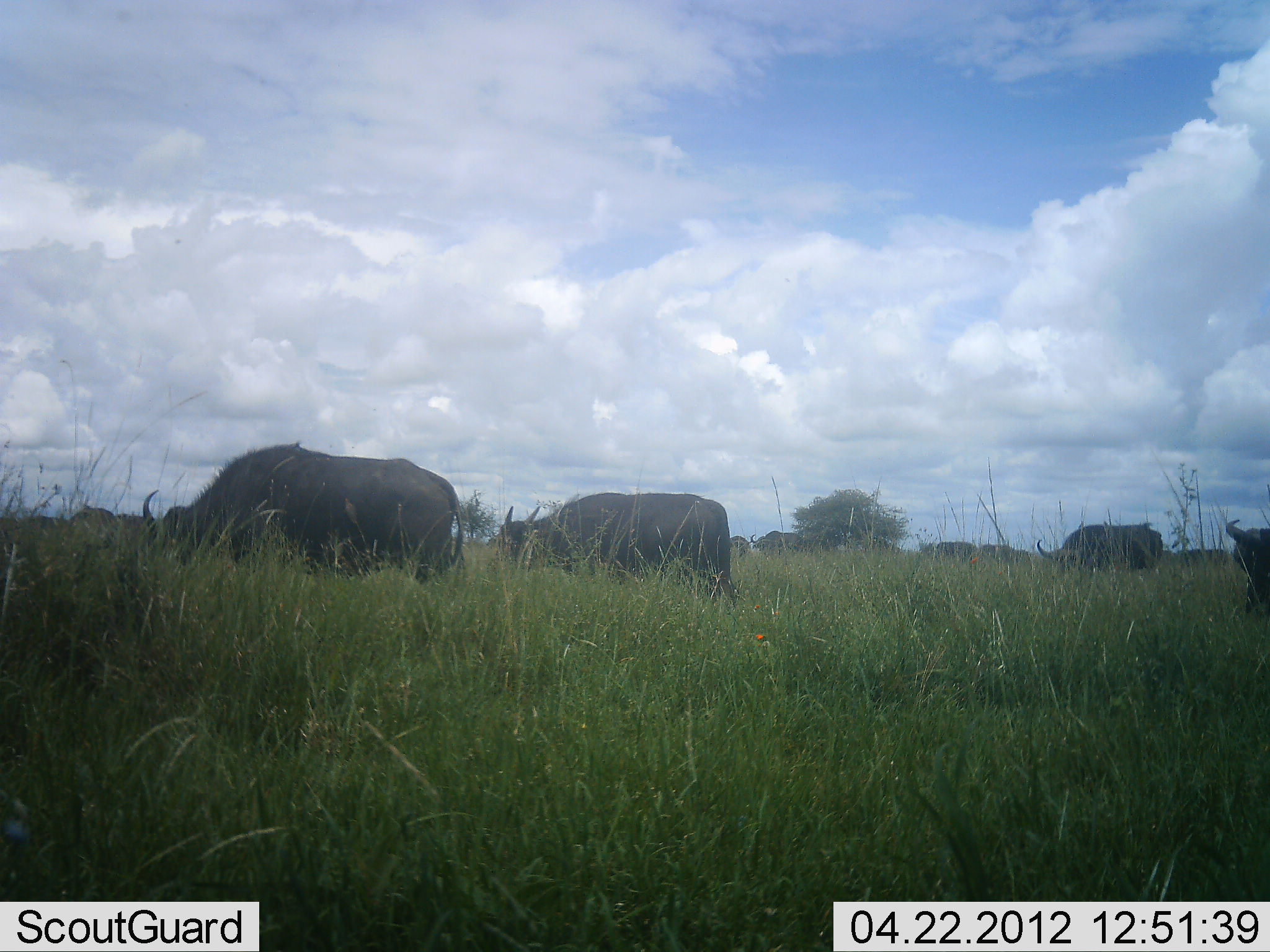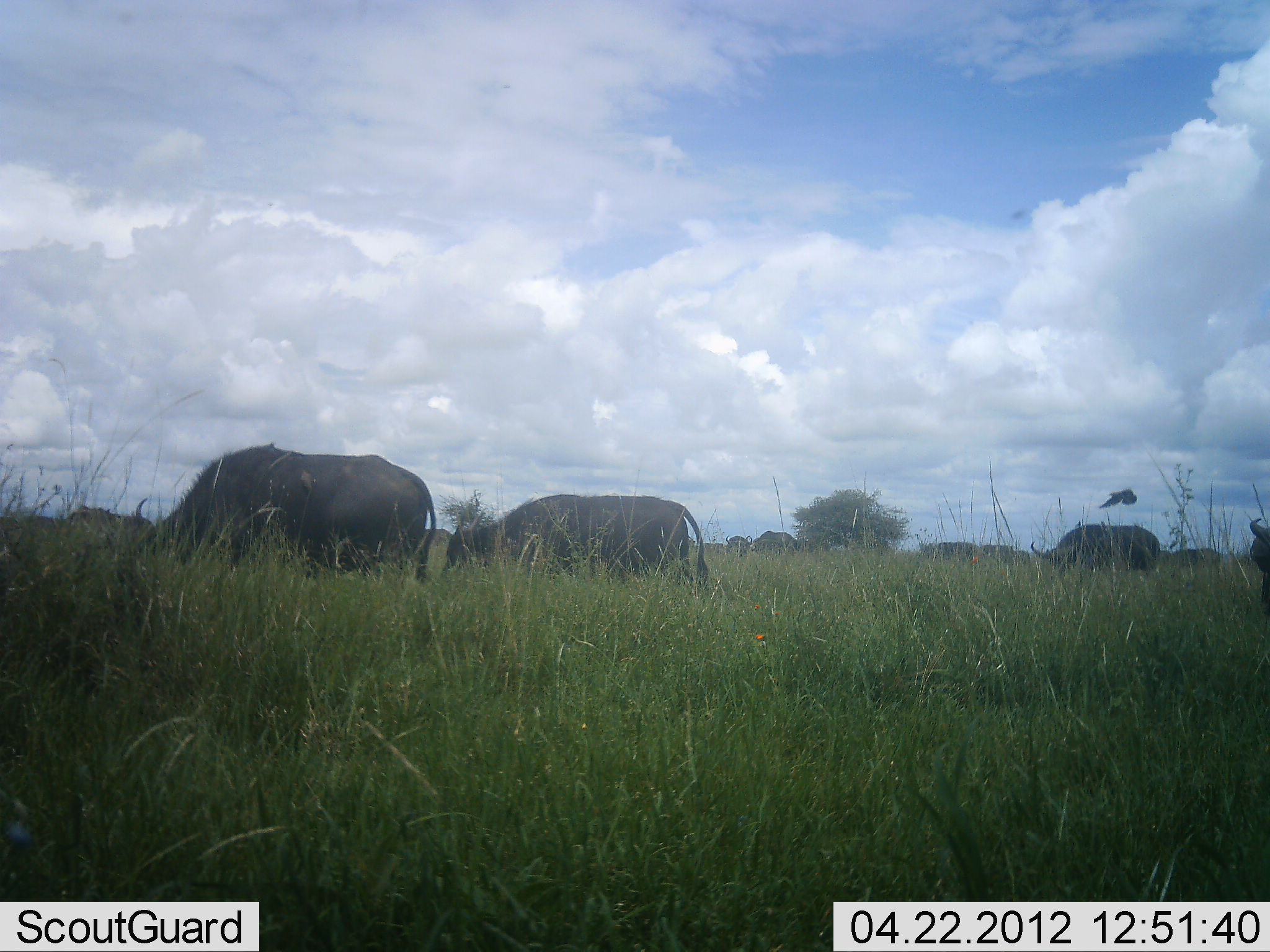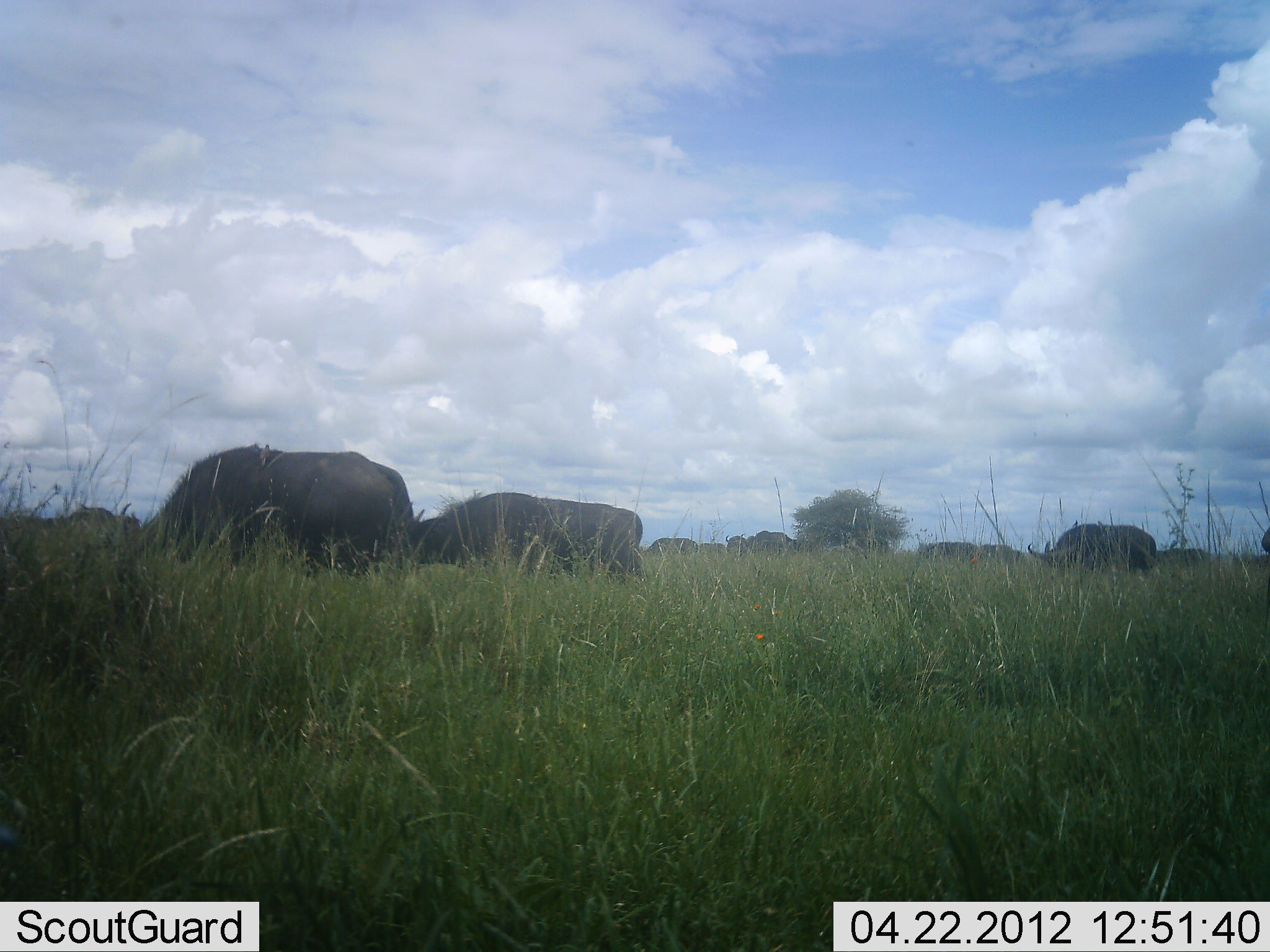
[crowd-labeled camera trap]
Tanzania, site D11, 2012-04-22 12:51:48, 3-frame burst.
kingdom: Animalia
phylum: Chordata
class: Mammalia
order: Artiodactyla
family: Bovidae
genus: Syncerus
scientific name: Syncerus caffer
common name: cape buffalo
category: buffalo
Buffalo (cape buffalo) (Syncerus caffer), count 8. Behavior (volunteer vote fractions): standing 23%, resting 0%, moving 46%, interacting 0%. Young present (vote fraction): 0%. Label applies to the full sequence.